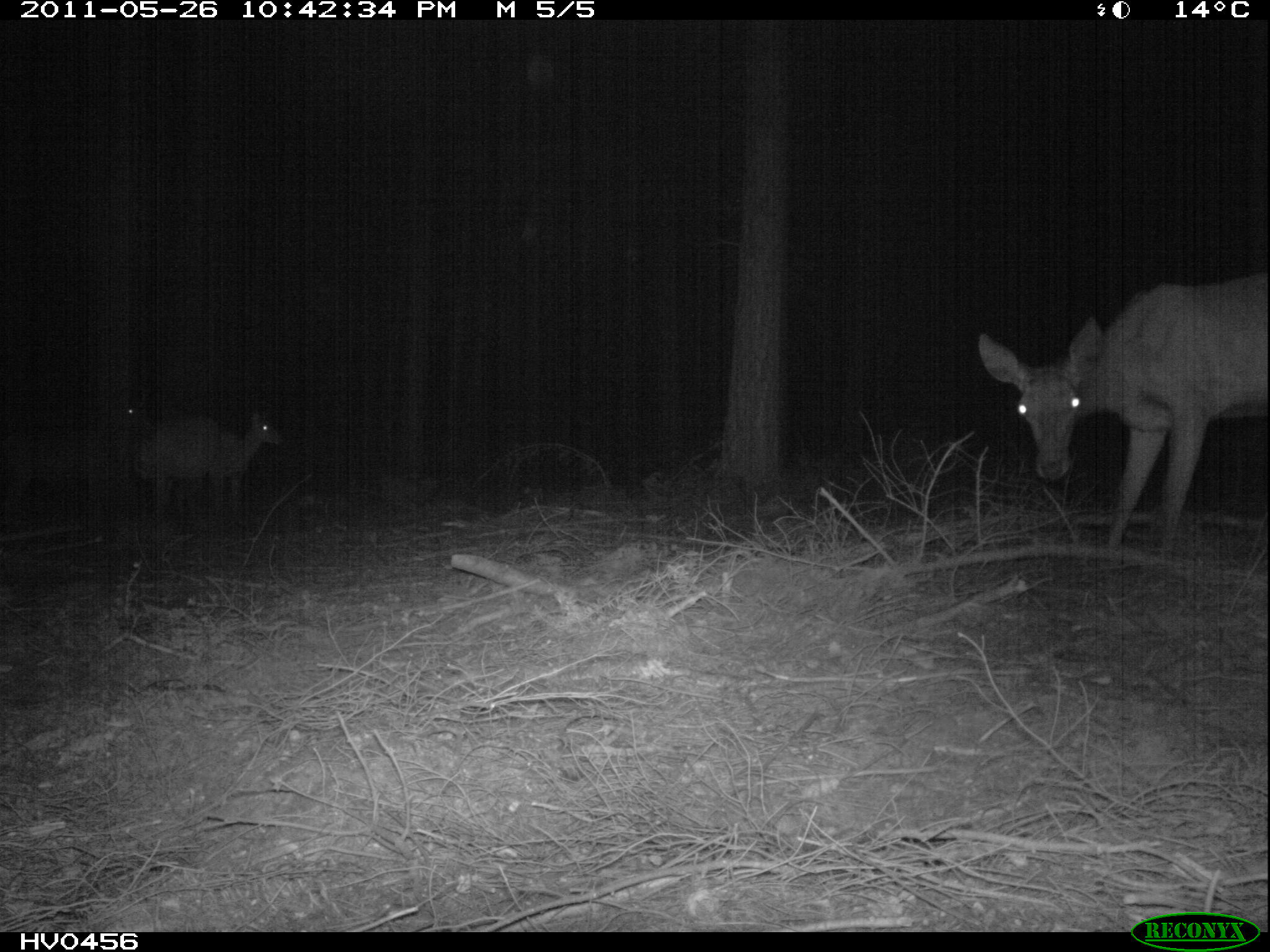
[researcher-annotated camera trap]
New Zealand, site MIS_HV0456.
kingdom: Animalia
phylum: Chordata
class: Mammalia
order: Artiodactyla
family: Cervidae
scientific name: Cervidae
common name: deer